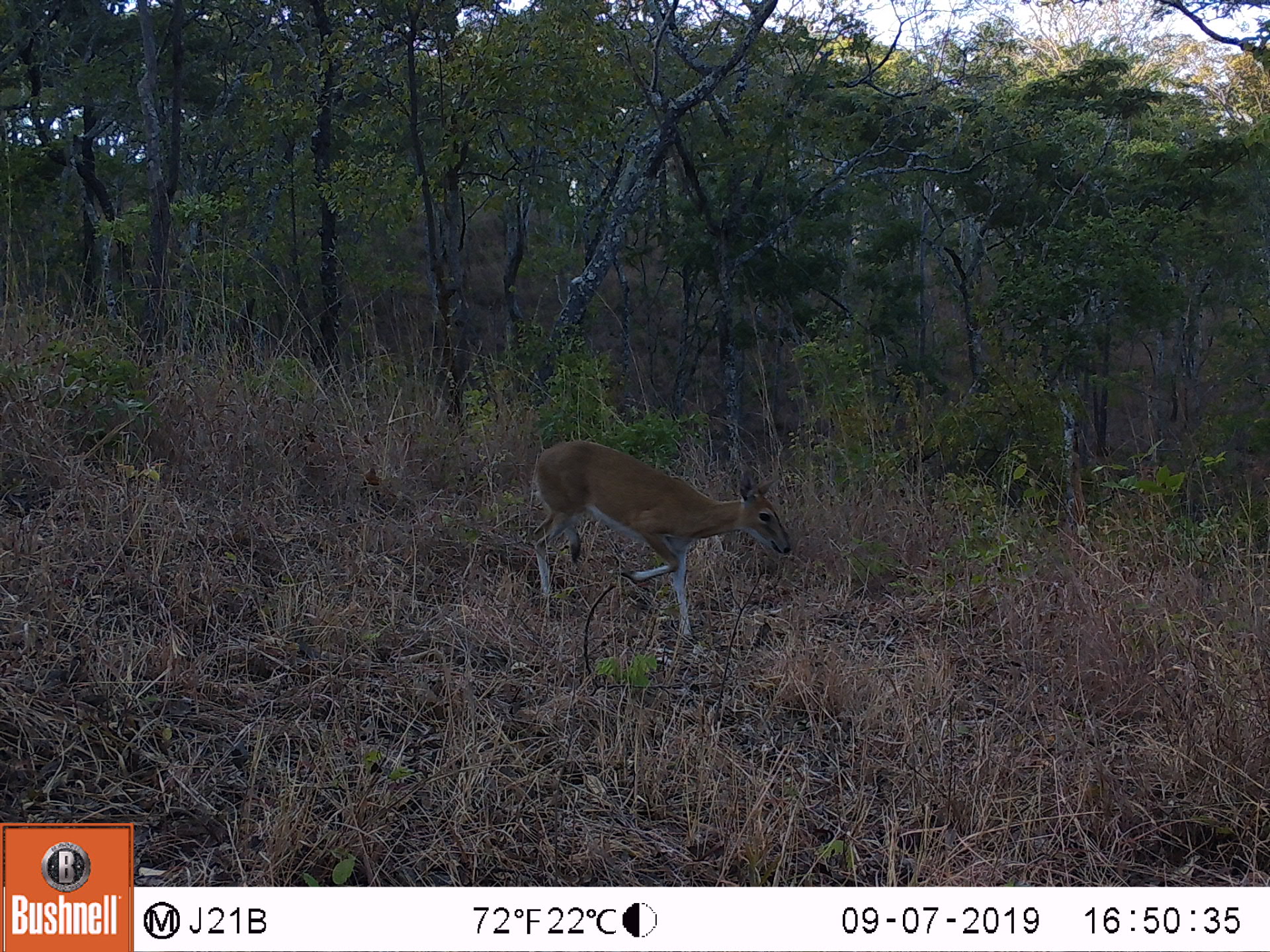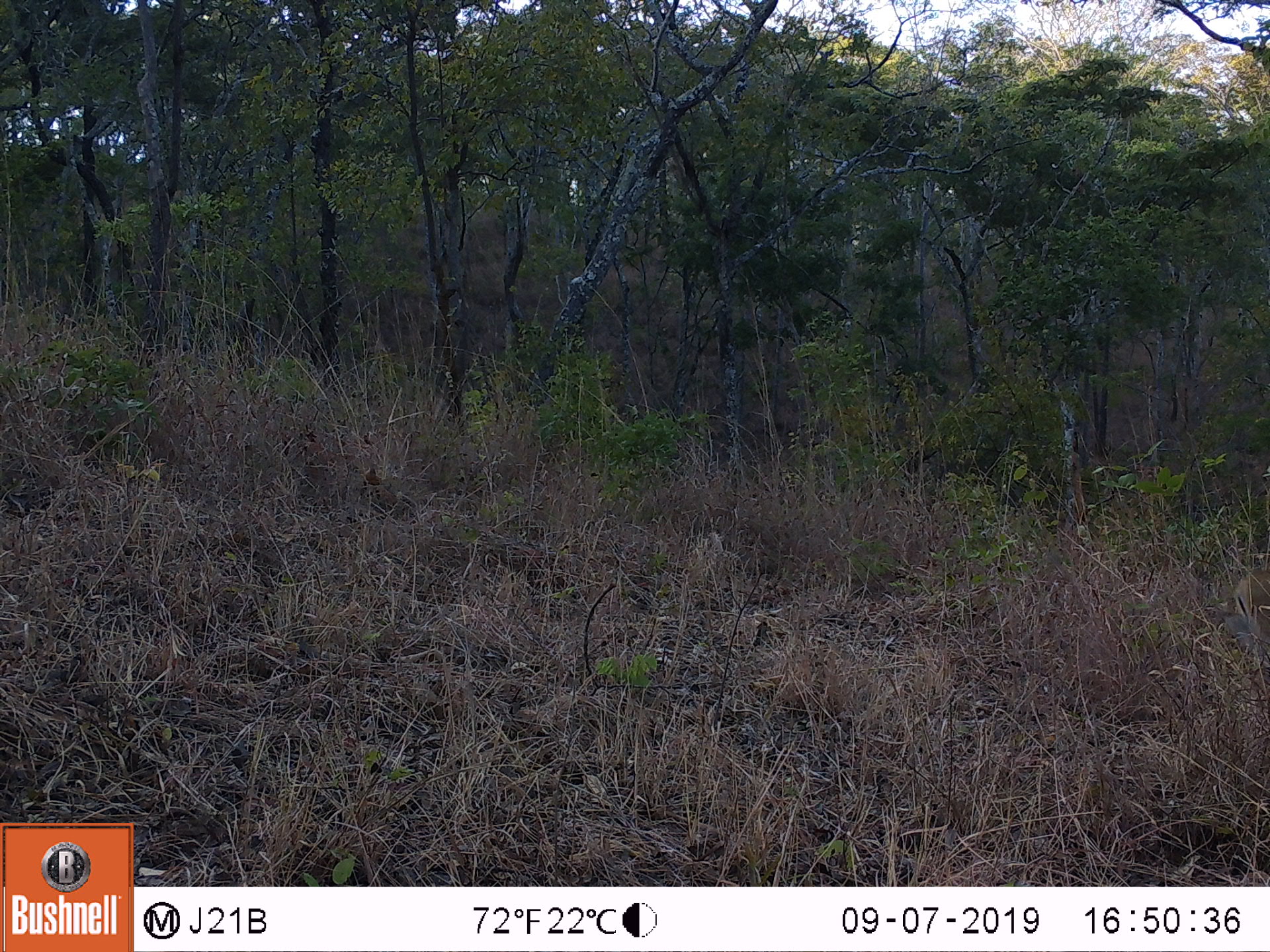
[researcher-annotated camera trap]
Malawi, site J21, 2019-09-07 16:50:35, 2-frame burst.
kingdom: Animalia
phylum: Chordata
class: Mammalia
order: Artiodactyla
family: Bovidae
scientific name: Antilopinae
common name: small antelope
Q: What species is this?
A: Small antelope (Antilopinae).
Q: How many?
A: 1.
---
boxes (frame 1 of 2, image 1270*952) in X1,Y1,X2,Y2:
small antelope: 529,433,795,636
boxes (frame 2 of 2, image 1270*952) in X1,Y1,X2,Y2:
small antelope: 1228,566,1266,656